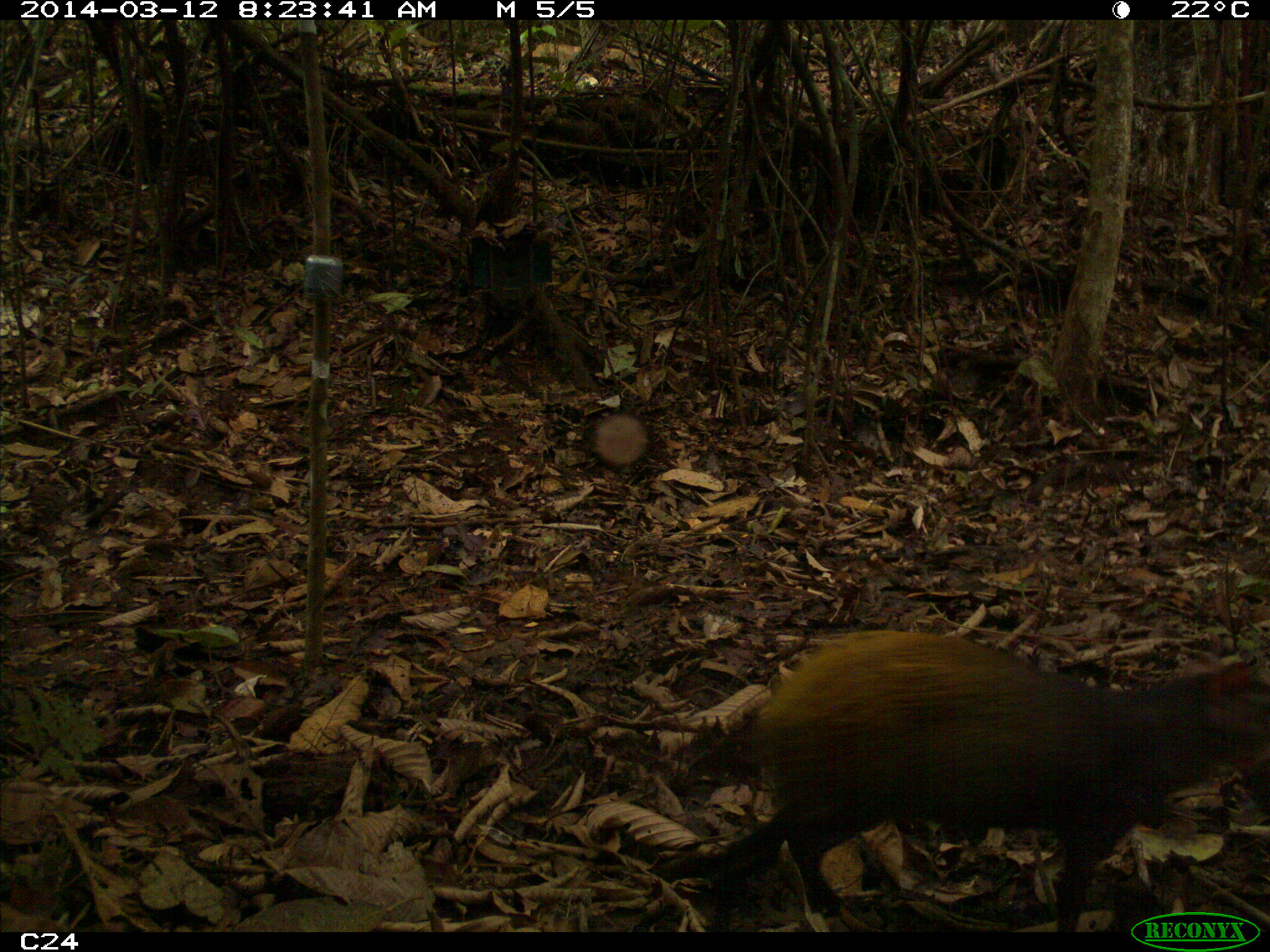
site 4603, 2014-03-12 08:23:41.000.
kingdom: Animalia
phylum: Chordata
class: Mammalia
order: Rodentia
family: Dasyproctidae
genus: Dasyprocta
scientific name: Dasyprocta leporina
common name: red-rumped agouti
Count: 1.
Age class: adult.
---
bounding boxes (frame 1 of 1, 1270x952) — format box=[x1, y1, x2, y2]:
dasyprocta leporina: box=[706, 629, 1270, 932]